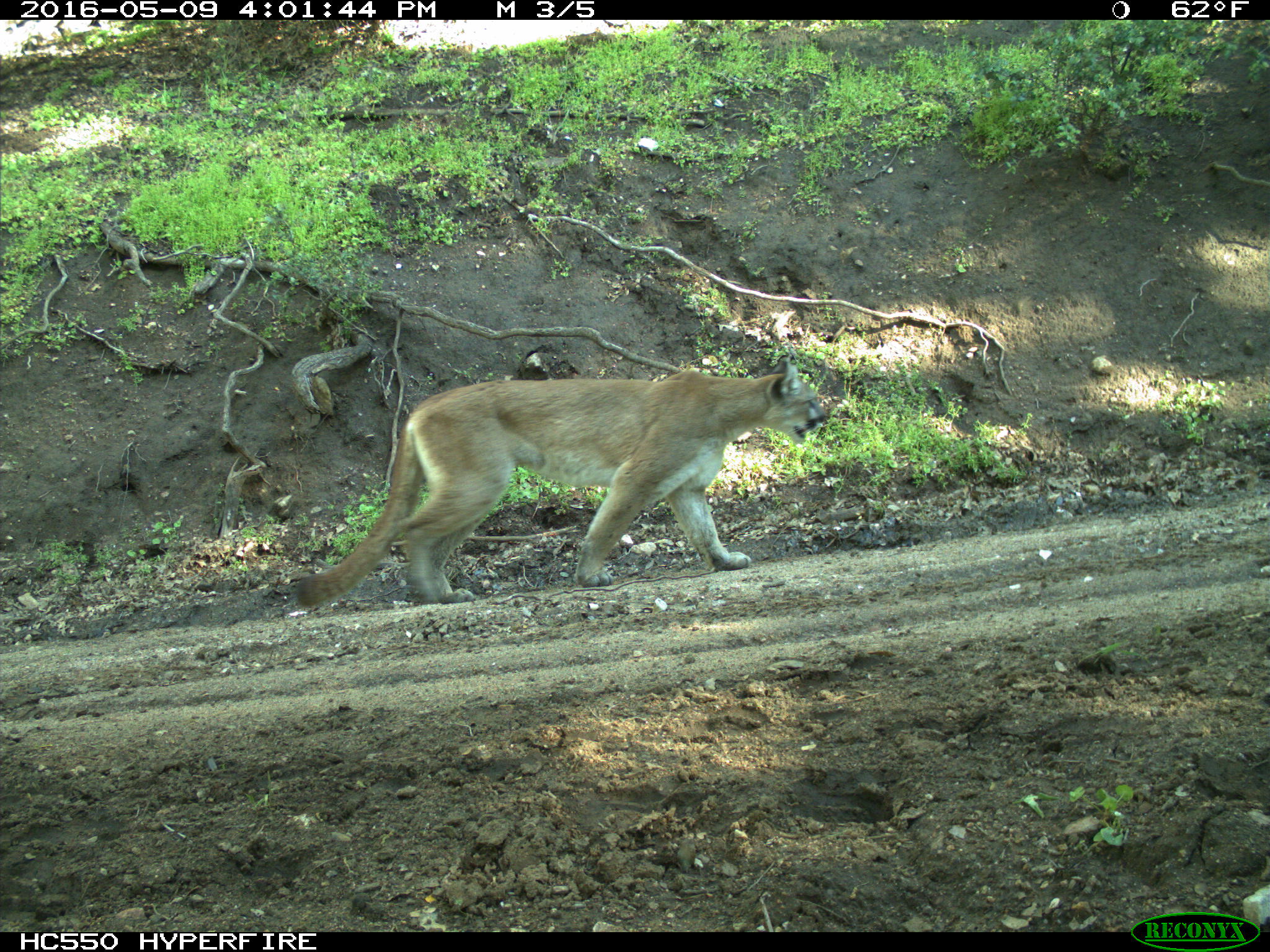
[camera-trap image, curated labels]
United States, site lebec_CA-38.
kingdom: Animalia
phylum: Chordata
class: Mammalia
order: Carnivora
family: Felidae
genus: Puma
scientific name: Puma concolor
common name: mountain lion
Puma concolor (mountain lion).